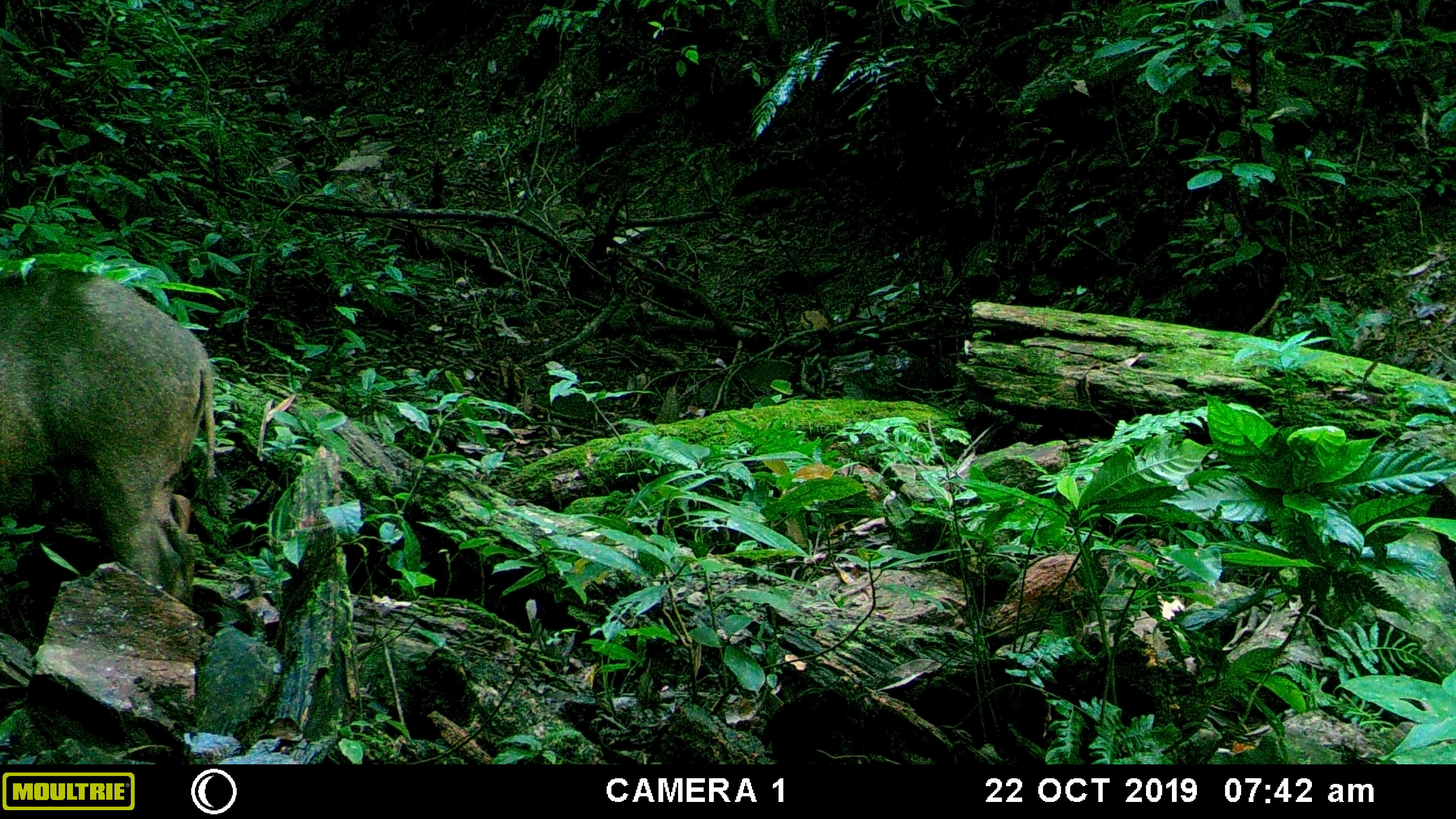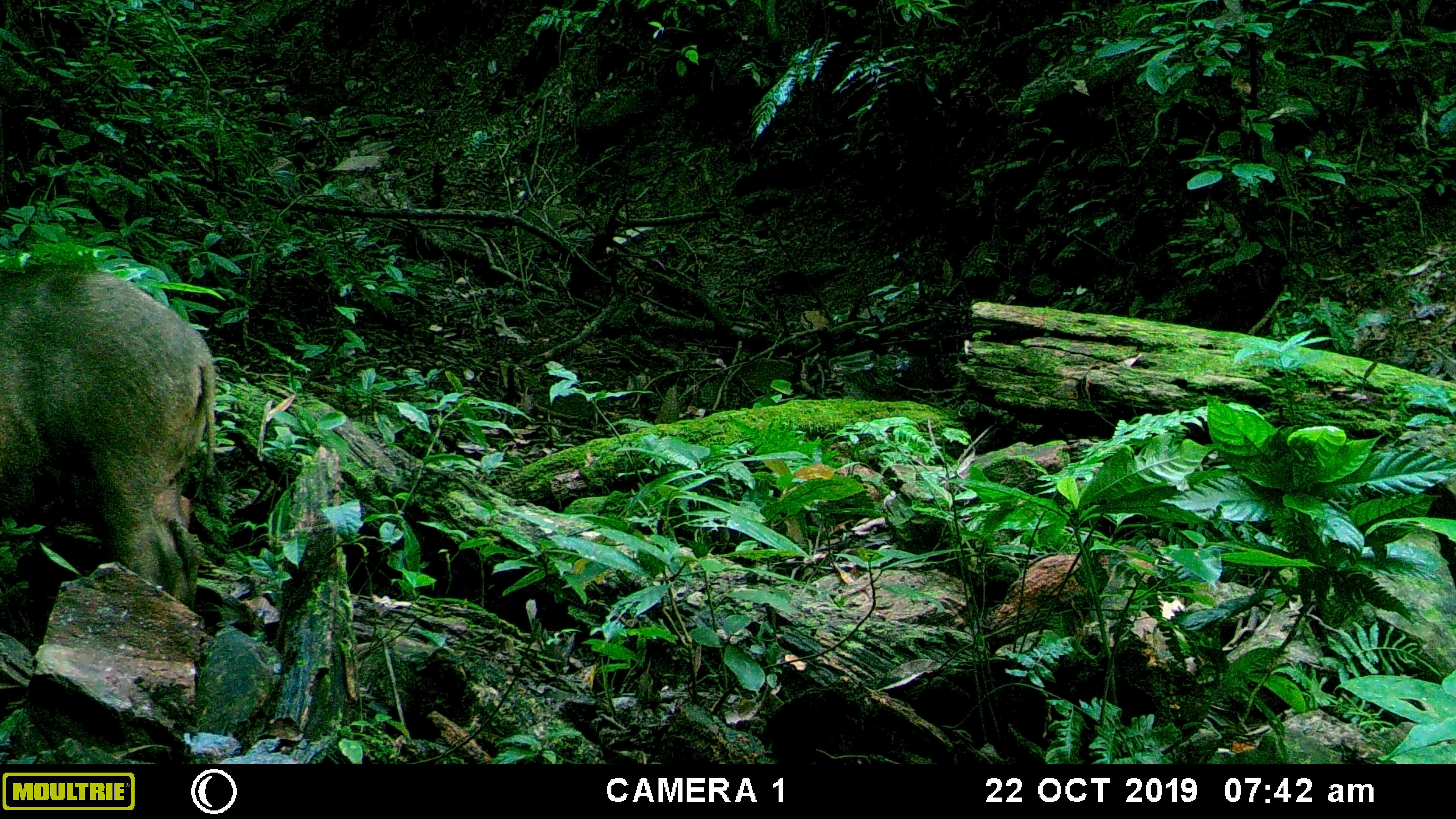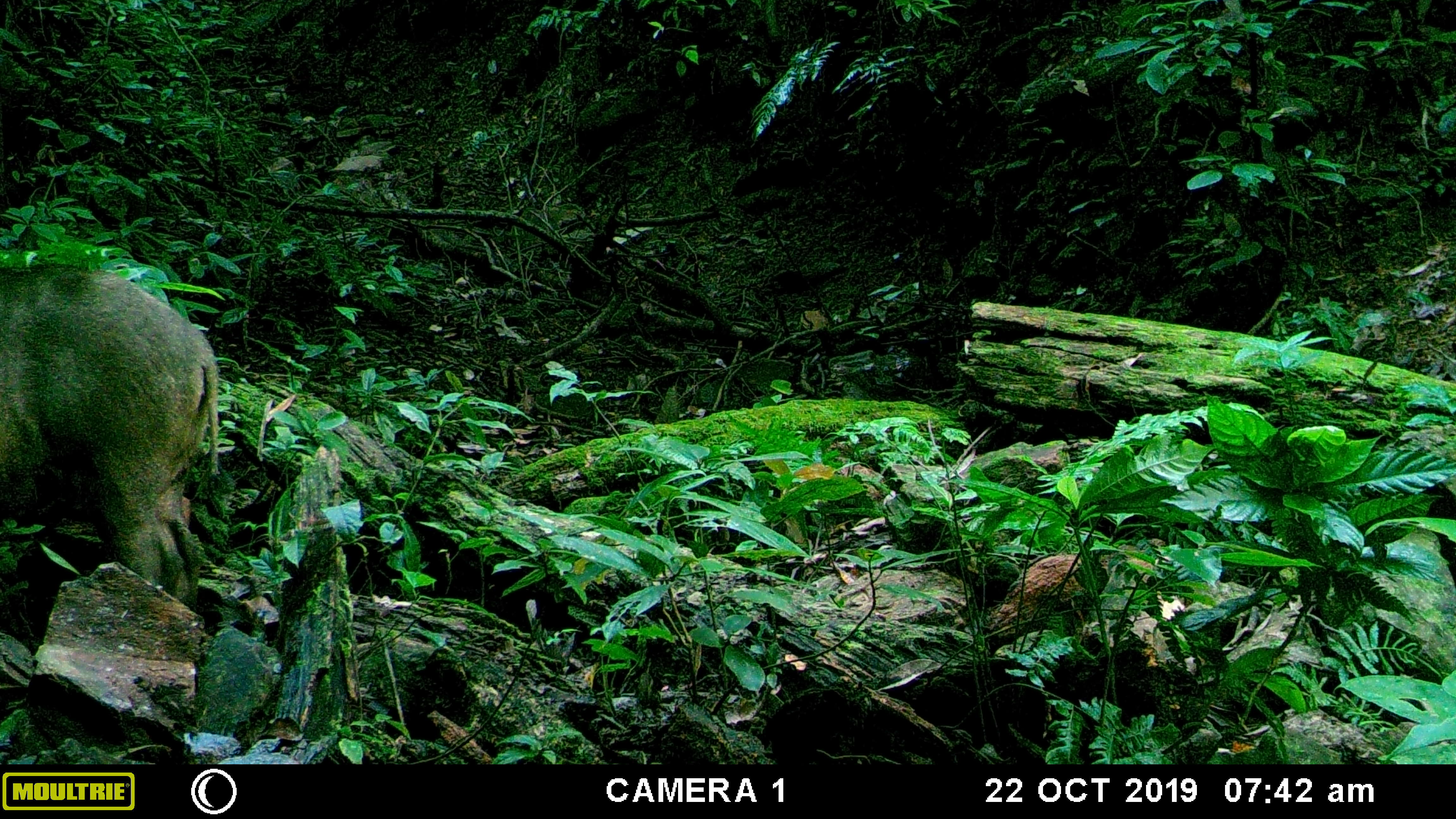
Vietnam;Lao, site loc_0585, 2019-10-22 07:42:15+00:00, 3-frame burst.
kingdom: Animalia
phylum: Chordata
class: Mammalia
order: Artiodactyla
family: Suidae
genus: Sus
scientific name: Sus scrofa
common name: eurasian wild pig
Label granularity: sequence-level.